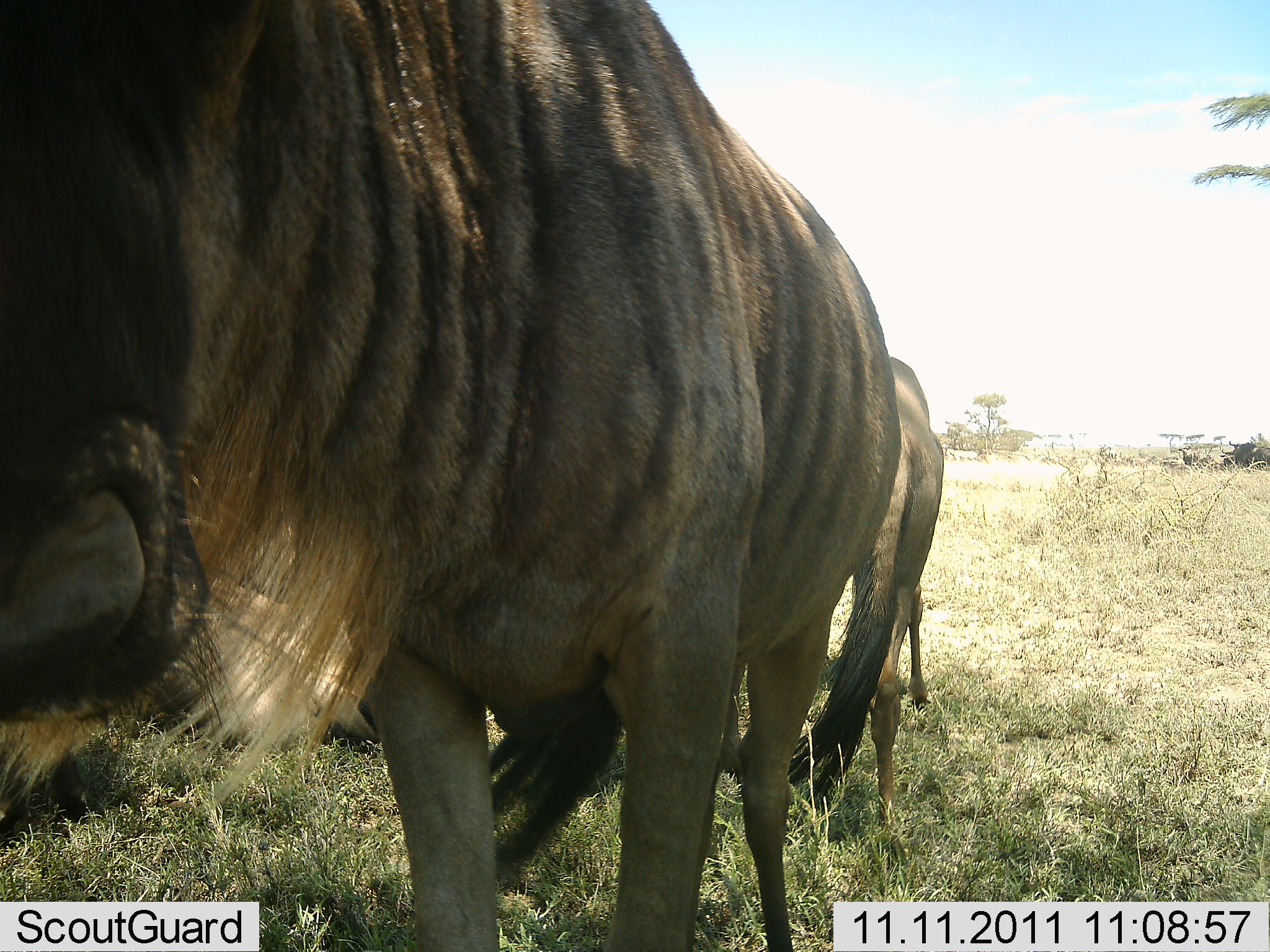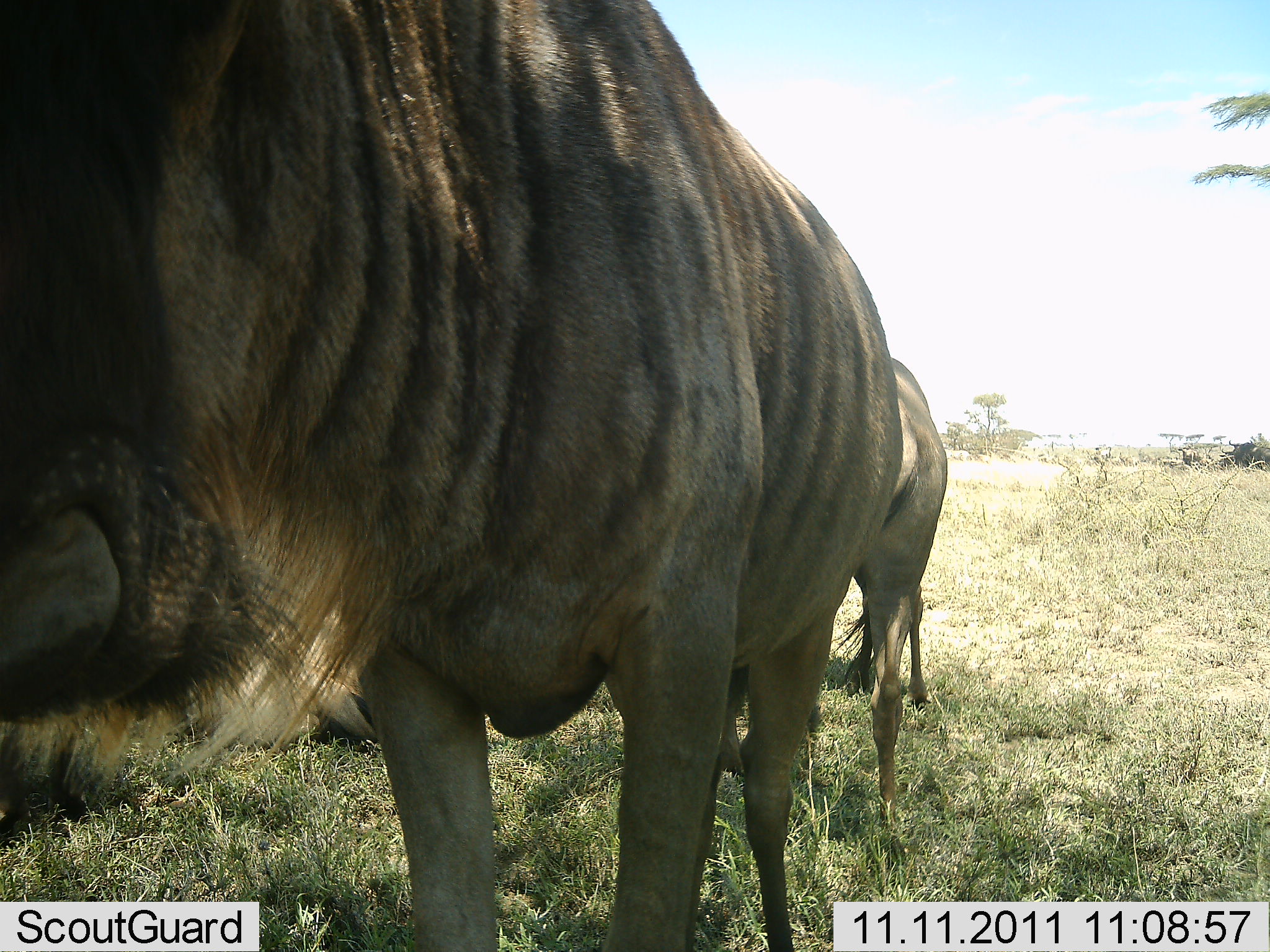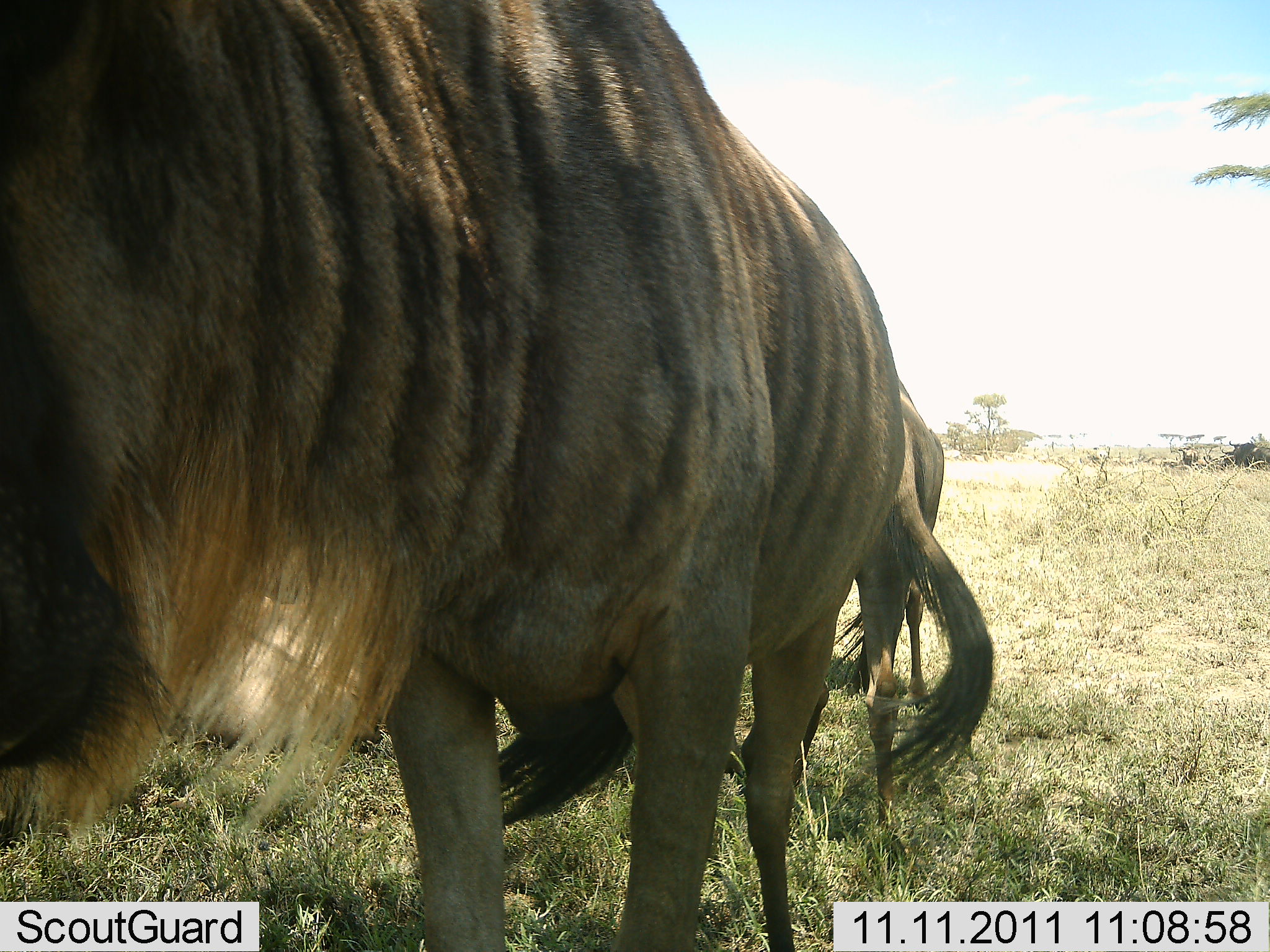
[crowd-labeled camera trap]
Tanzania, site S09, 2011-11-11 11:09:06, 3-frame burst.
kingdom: Animalia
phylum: Chordata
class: Mammalia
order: Artiodactyla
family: Bovidae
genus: Connochaetes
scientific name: Connochaetes taurinus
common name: blue wildebeest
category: wildebeest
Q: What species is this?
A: Wildebeest (blue wildebeest) (Connochaetes taurinus).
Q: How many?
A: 3.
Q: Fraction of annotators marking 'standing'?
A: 86%.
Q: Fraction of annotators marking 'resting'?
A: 29%.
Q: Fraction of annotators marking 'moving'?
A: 21%.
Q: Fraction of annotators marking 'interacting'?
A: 7%.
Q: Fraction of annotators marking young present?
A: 7%.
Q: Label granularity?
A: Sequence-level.